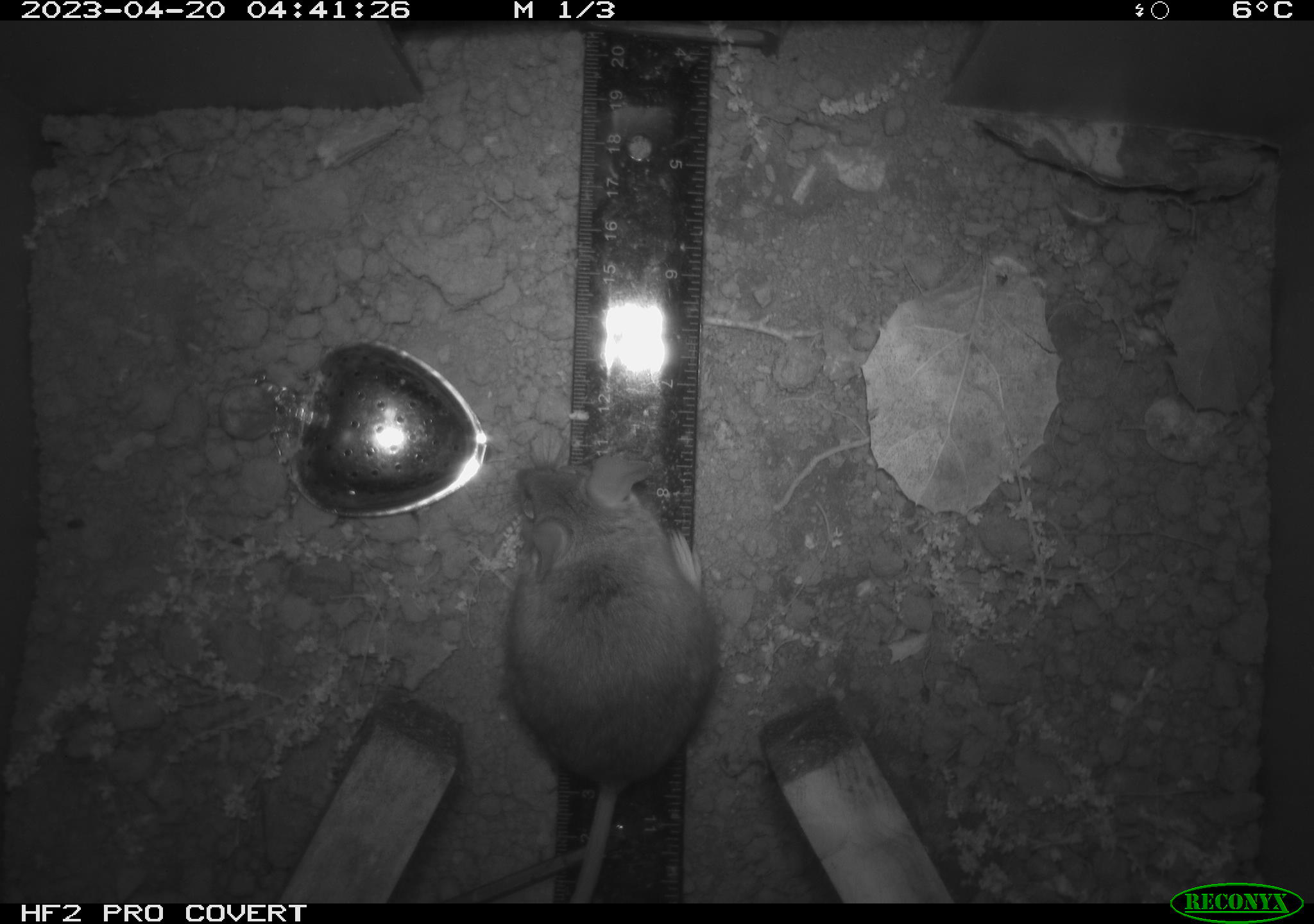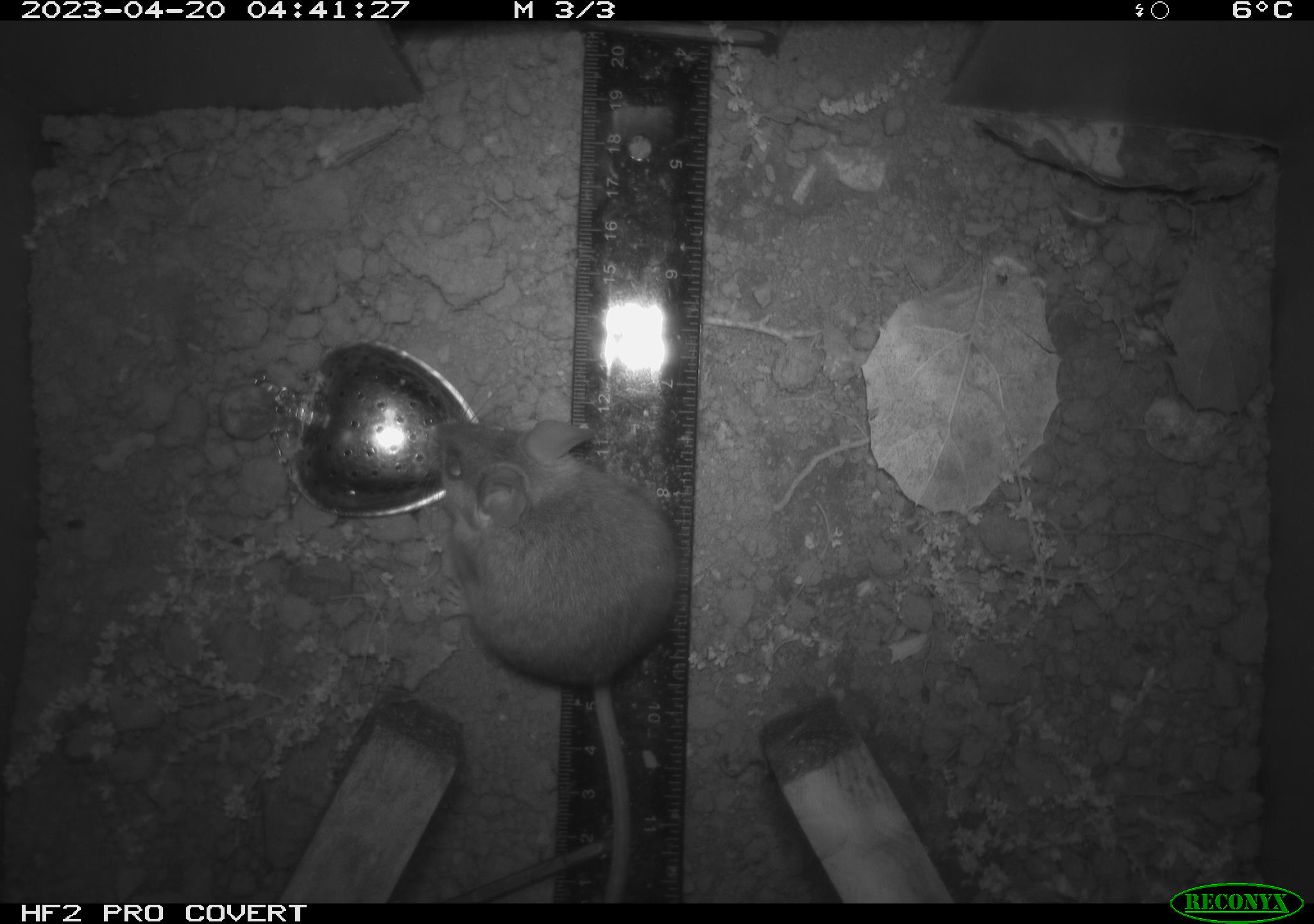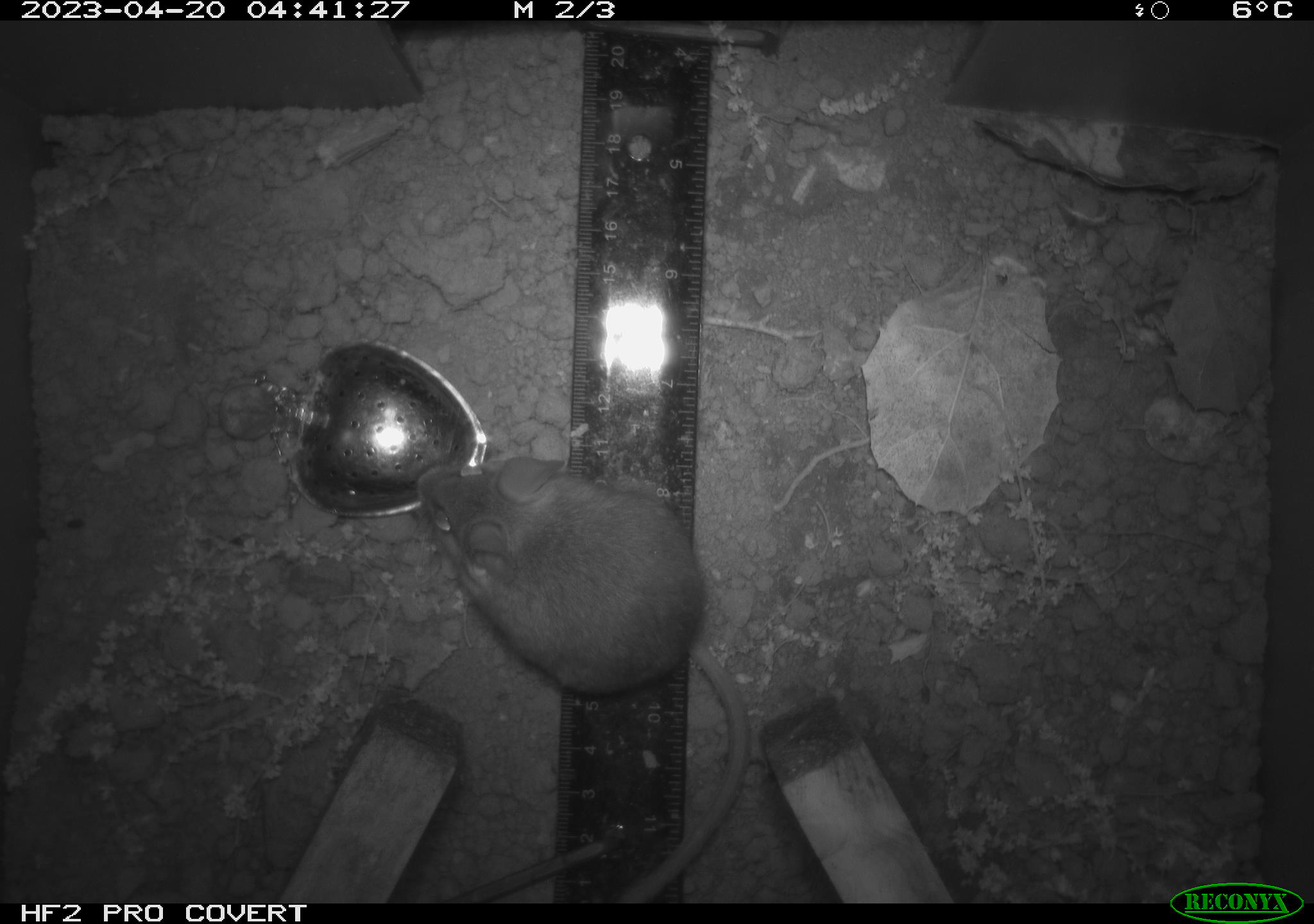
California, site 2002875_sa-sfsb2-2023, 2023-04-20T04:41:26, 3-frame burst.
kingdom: Animalia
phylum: Chordata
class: Mammalia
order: Rodentia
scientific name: Rodentia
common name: mouse species